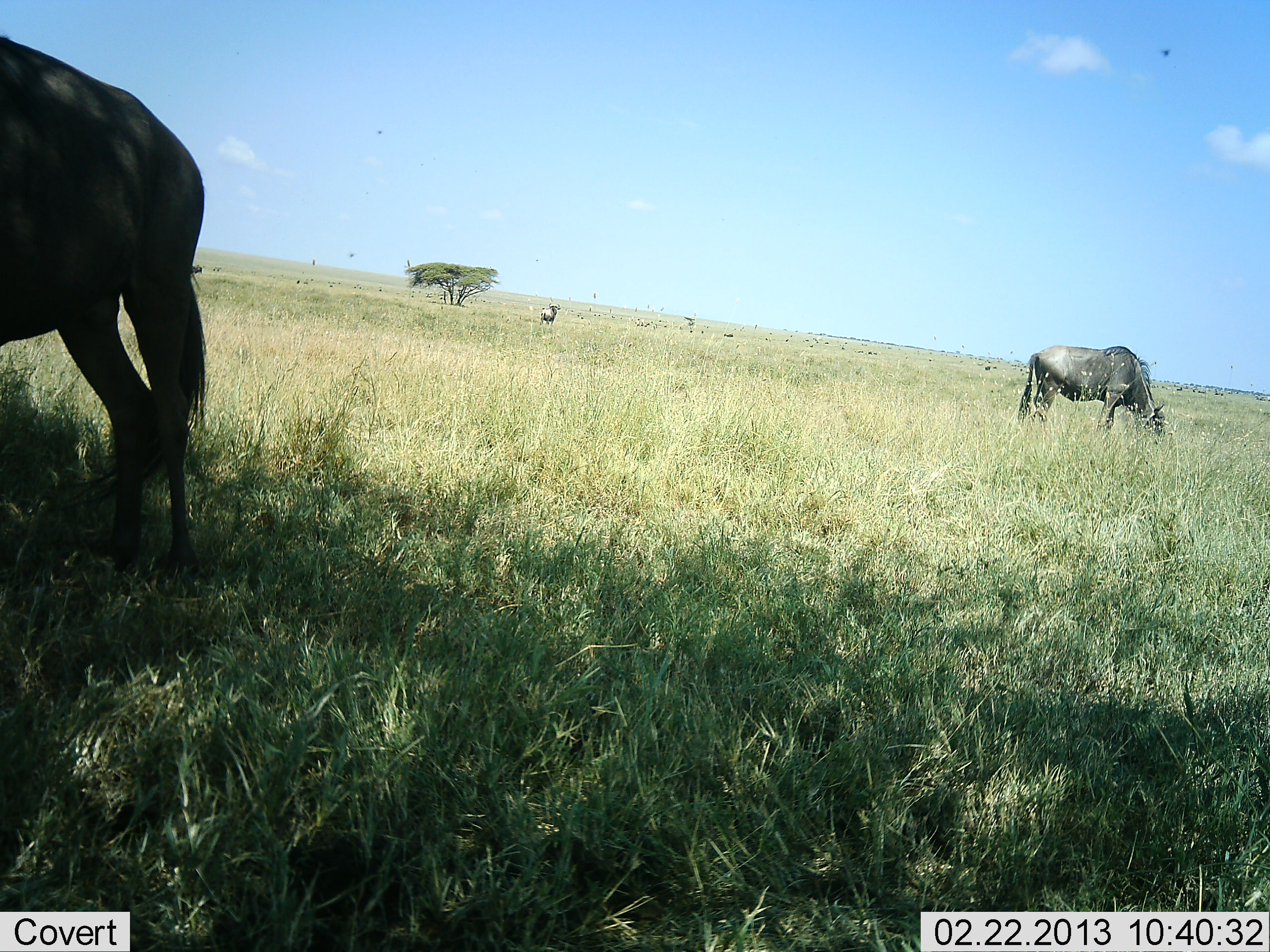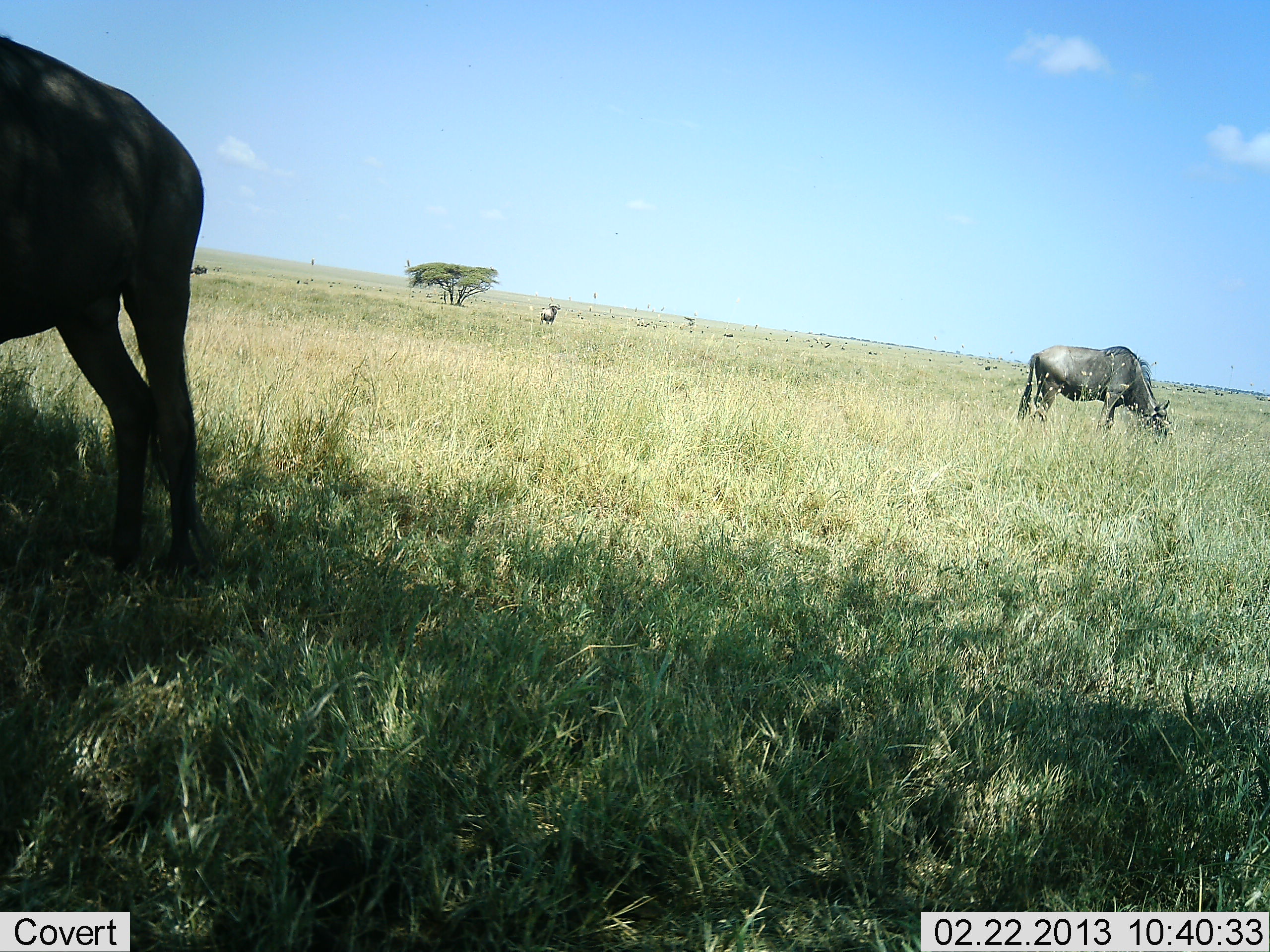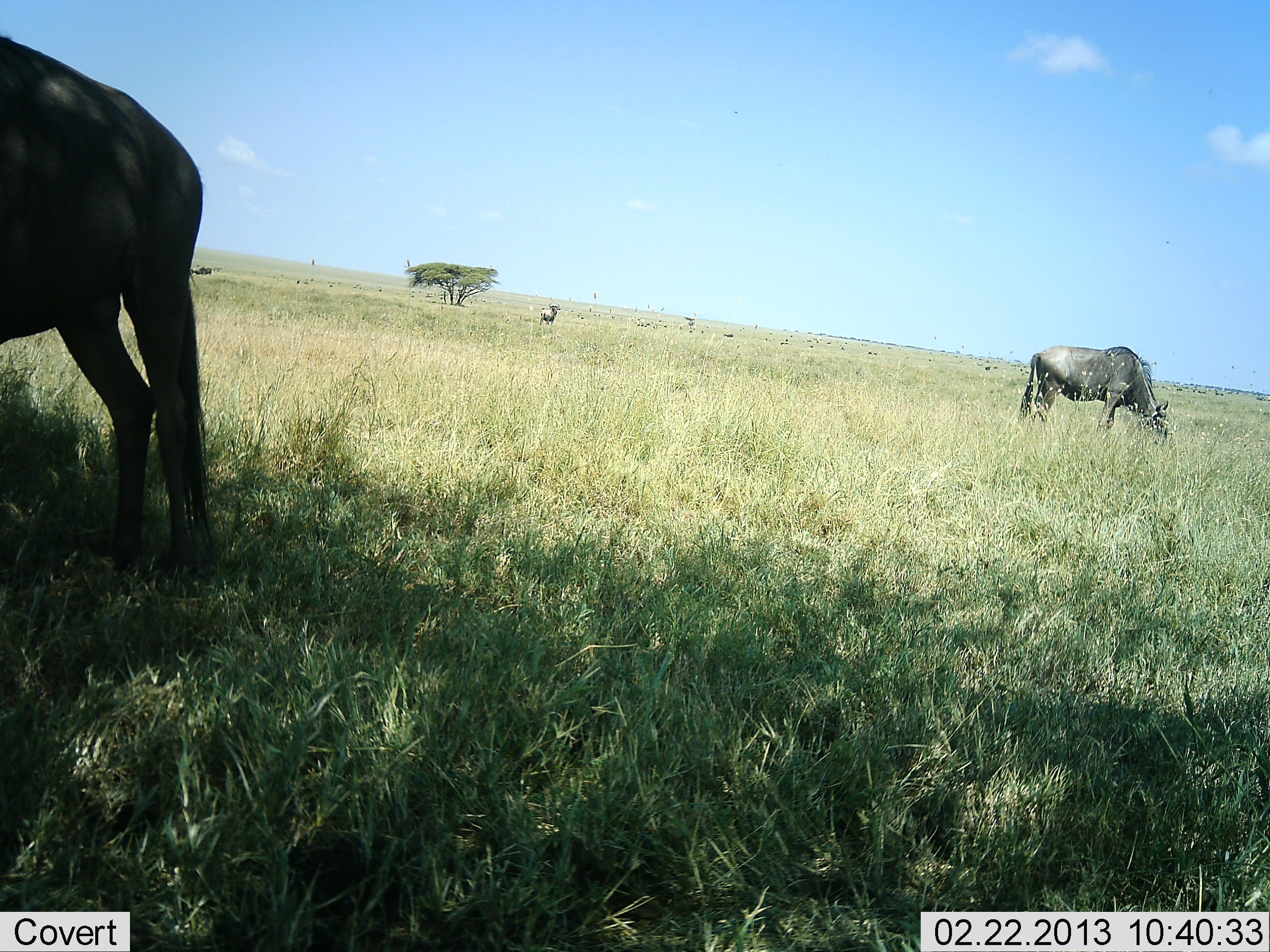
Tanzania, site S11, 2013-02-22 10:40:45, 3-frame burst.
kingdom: Animalia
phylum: Chordata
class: Mammalia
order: Artiodactyla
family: Bovidae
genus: Connochaetes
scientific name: Connochaetes taurinus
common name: blue wildebeest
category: wildebeest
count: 2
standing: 47%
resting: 7%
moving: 20%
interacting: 0%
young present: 0%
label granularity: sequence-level